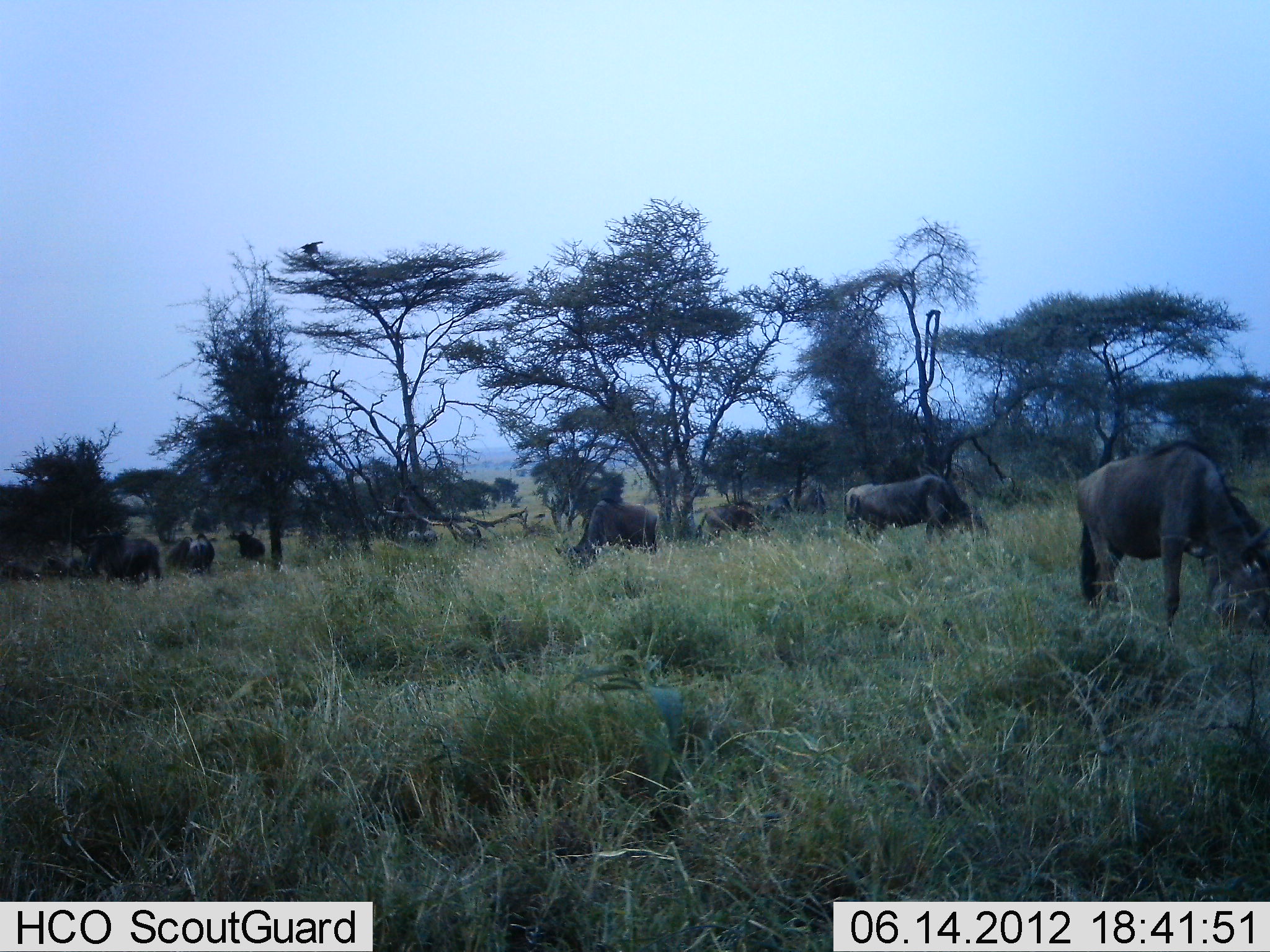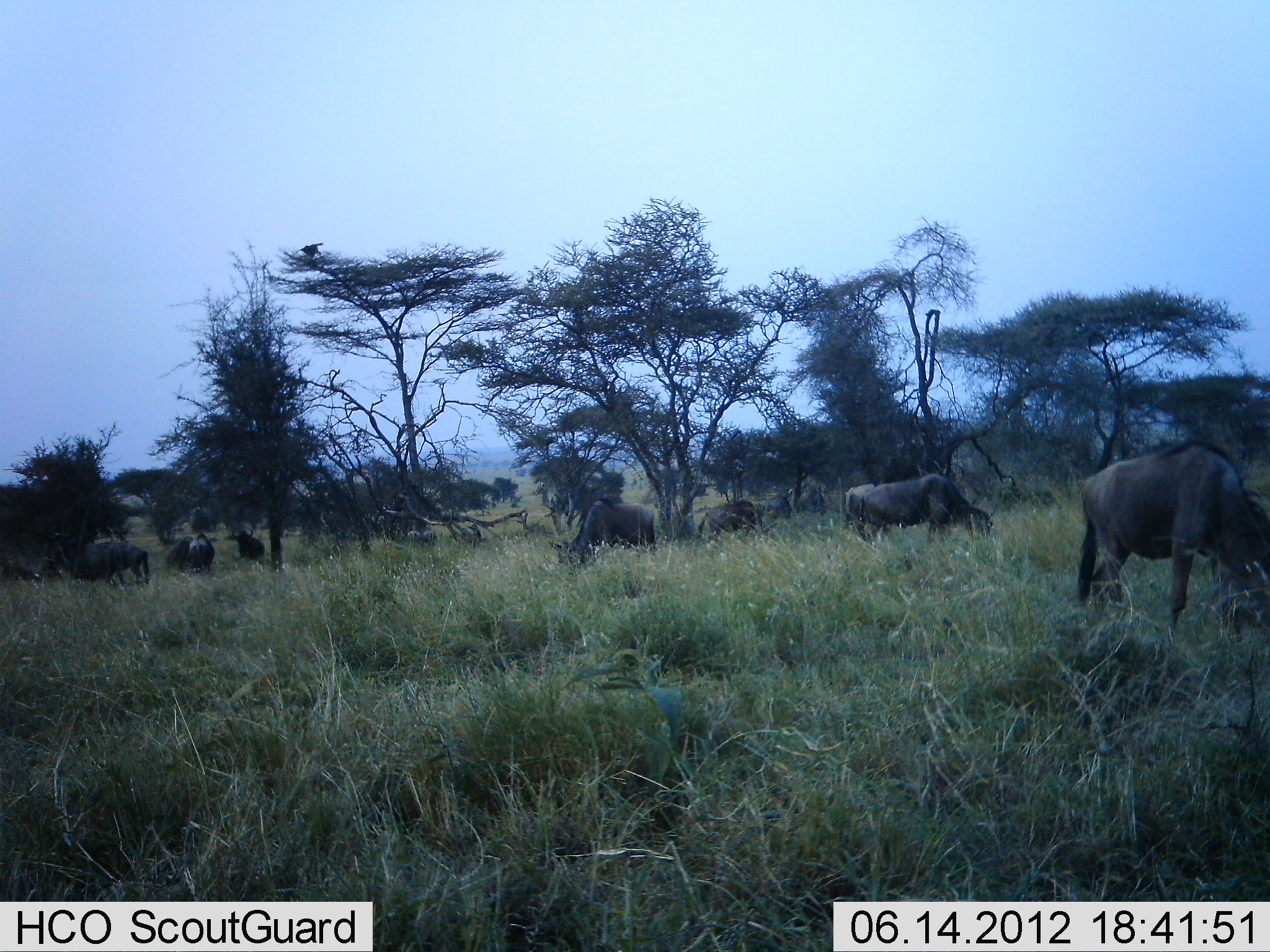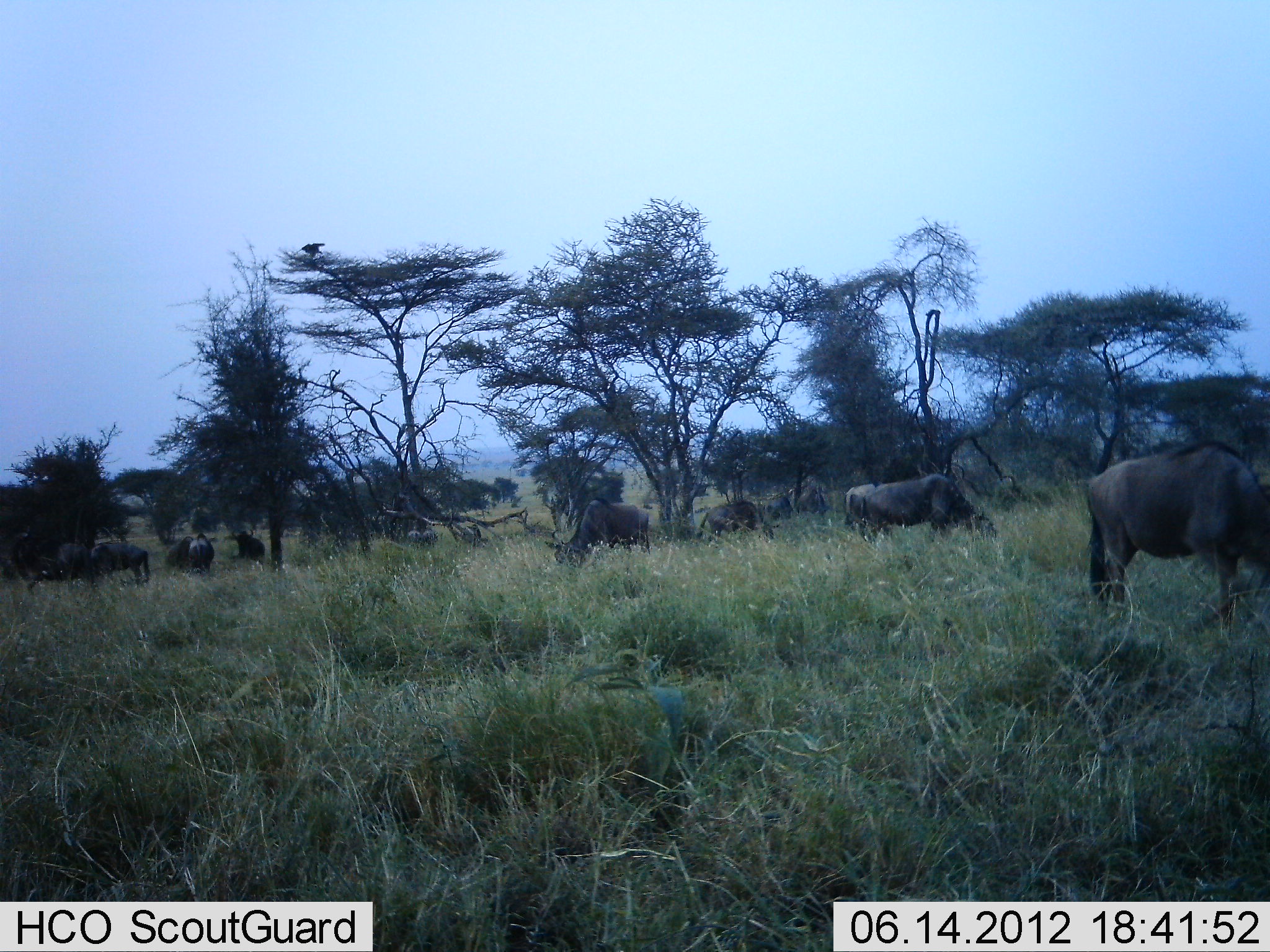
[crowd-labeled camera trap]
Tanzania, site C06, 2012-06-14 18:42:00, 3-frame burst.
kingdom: Animalia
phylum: Chordata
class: Mammalia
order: Artiodactyla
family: Bovidae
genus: Connochaetes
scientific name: Connochaetes taurinus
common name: blue wildebeest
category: wildebeest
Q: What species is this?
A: Wildebeest (blue wildebeest) (Connochaetes taurinus).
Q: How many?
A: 10.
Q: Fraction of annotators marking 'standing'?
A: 54%.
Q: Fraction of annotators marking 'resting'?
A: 8%.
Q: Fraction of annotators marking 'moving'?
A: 46%.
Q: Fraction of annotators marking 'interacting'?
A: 0%.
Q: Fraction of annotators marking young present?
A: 0%.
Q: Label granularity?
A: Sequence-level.